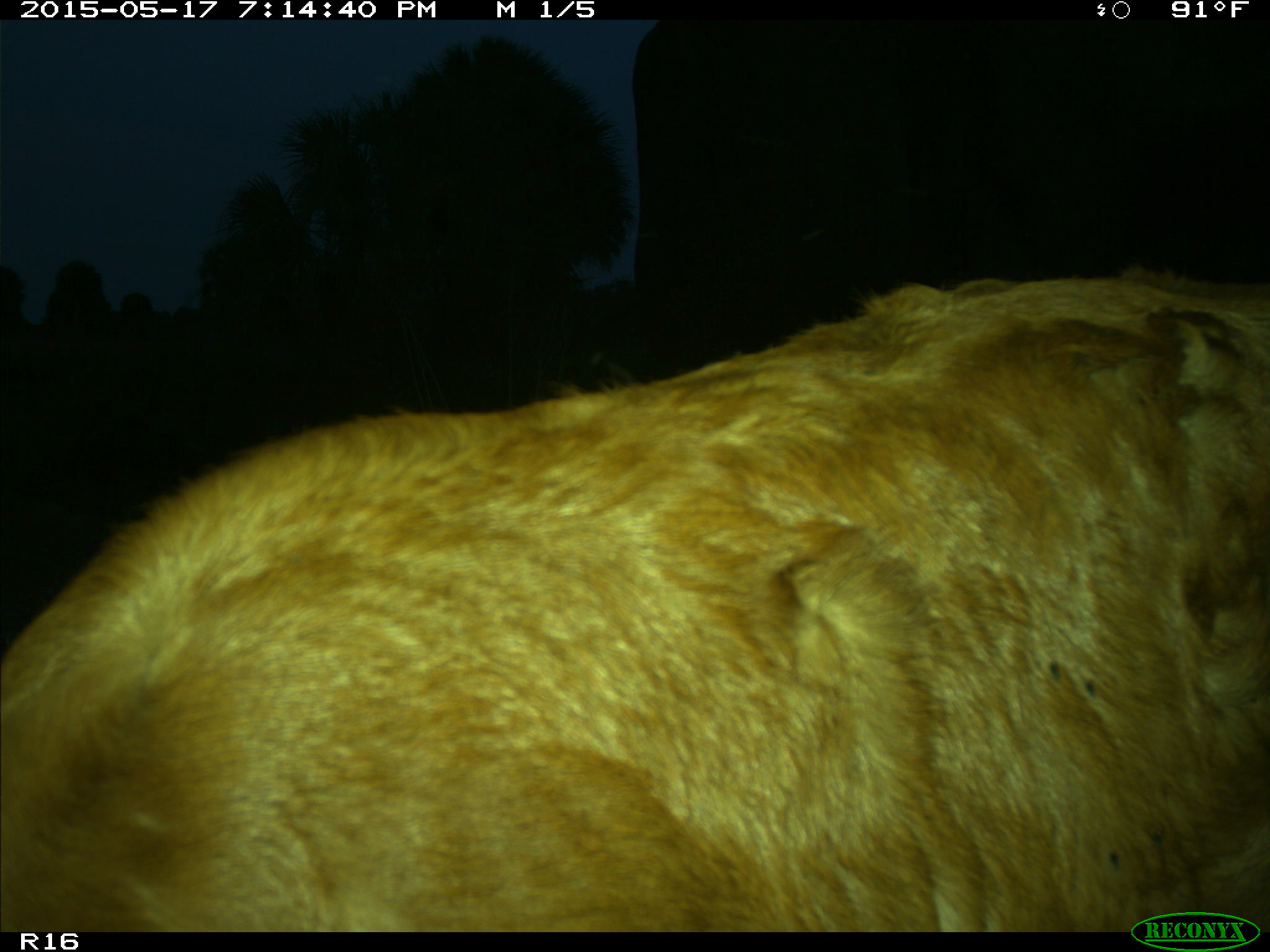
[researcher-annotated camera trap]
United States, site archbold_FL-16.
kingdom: Animalia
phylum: Chordata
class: Mammalia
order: Artiodactyla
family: Bovidae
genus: Bos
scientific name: Bos taurus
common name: domestic cow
Bos taurus (domestic cow).